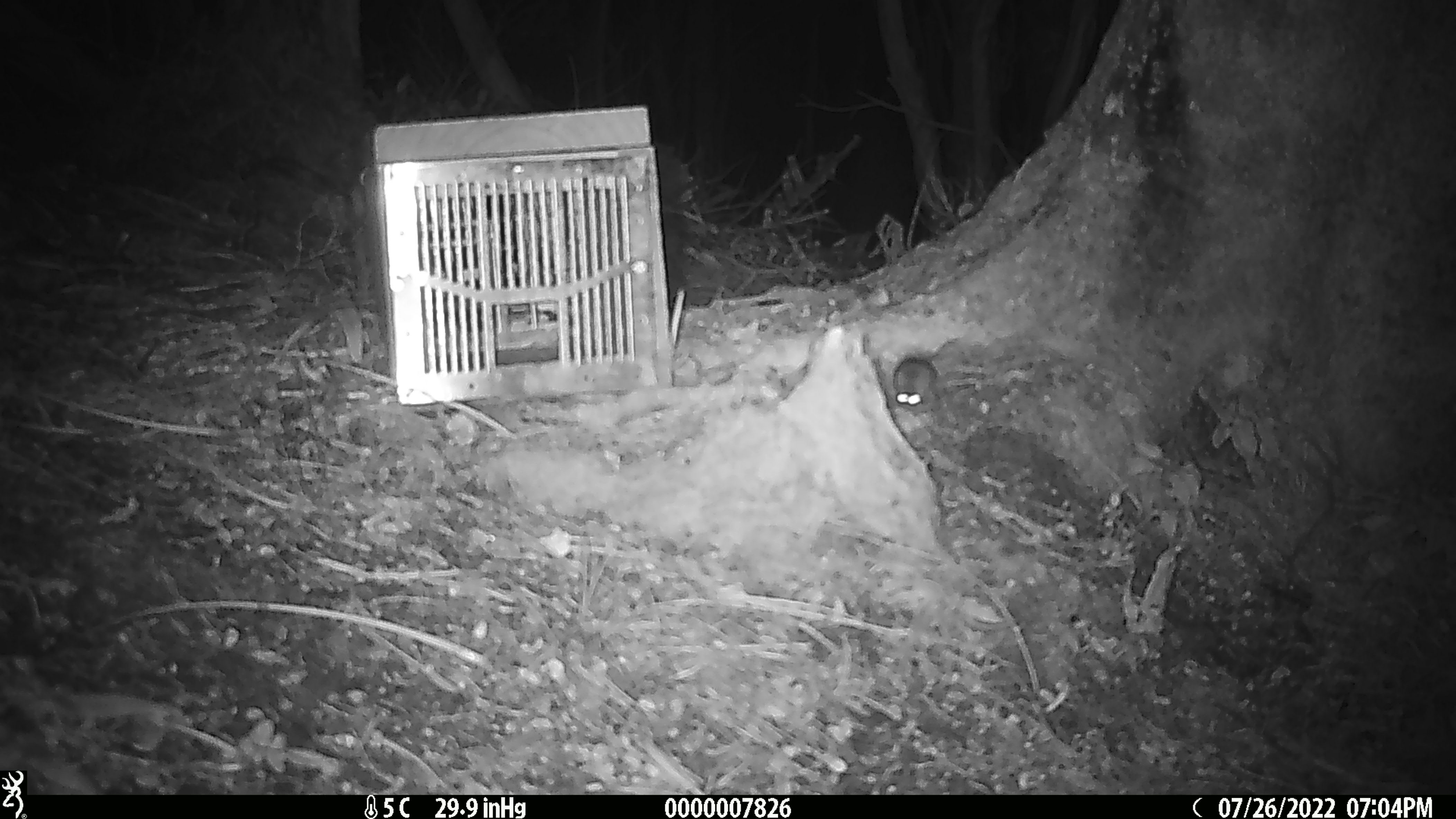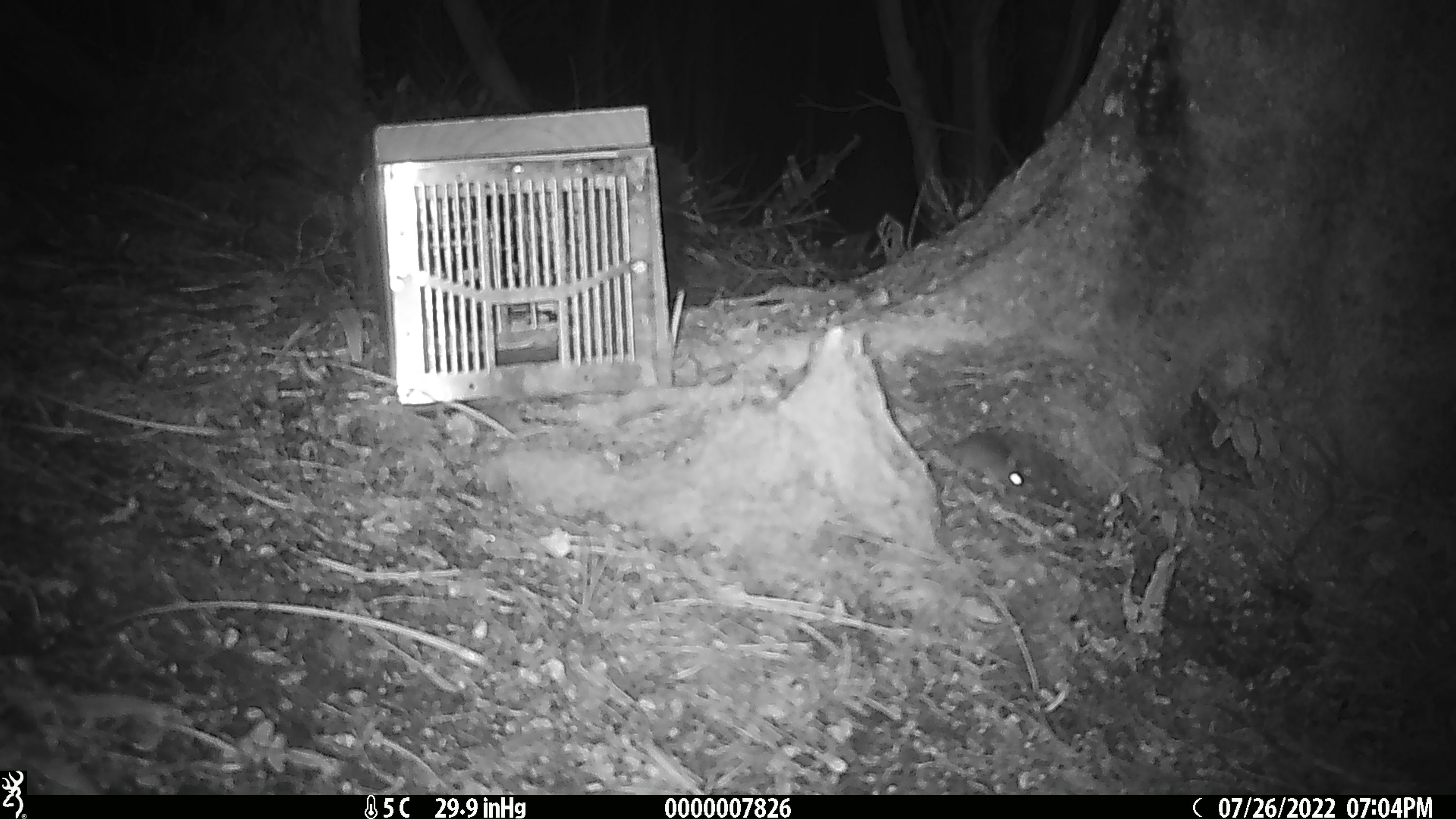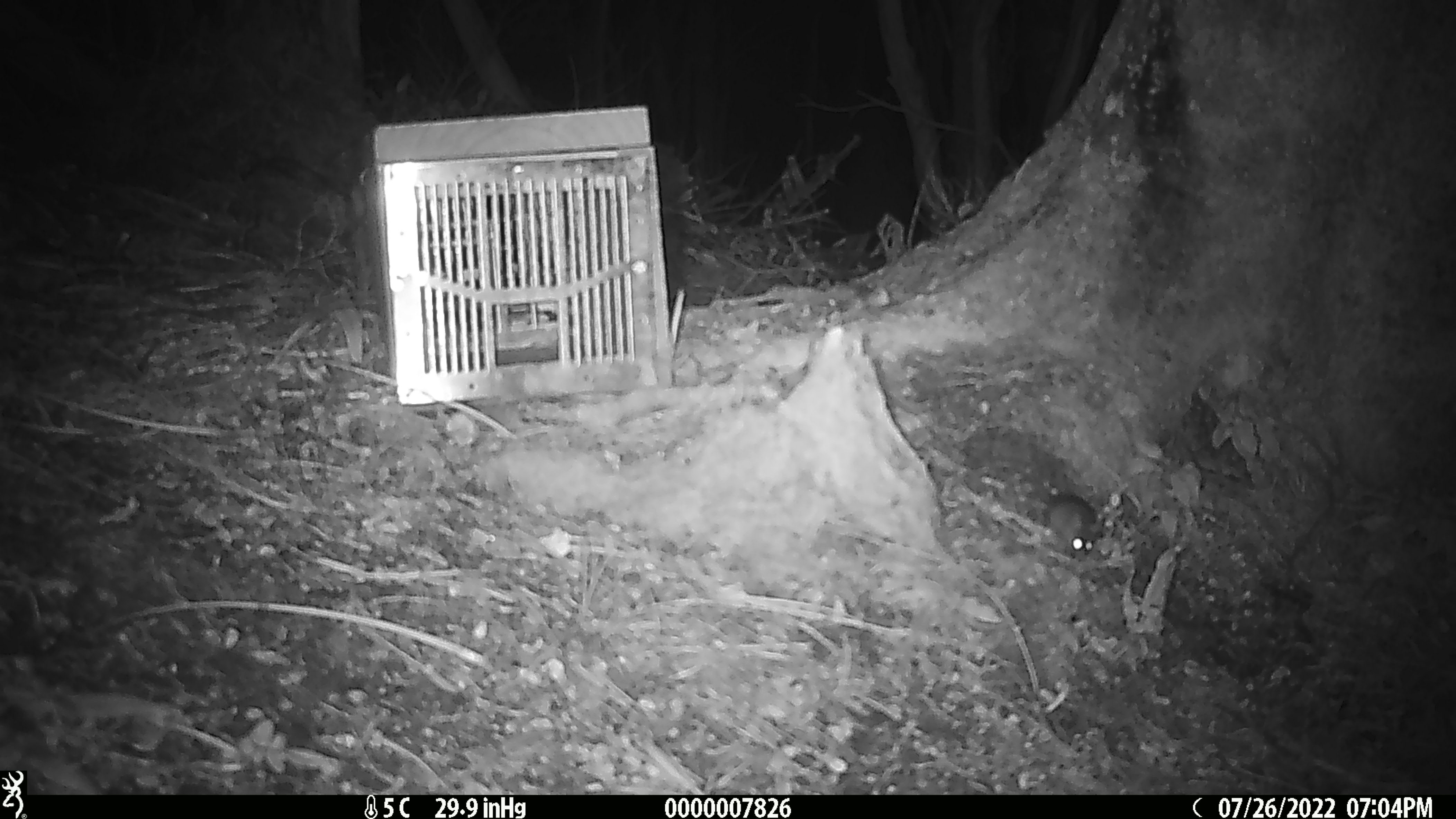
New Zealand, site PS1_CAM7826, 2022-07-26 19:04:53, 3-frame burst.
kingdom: Animalia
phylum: Chordata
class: Mammalia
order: Rodentia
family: Muridae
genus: Mus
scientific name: Mus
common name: mouse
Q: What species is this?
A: Mouse (Mus).